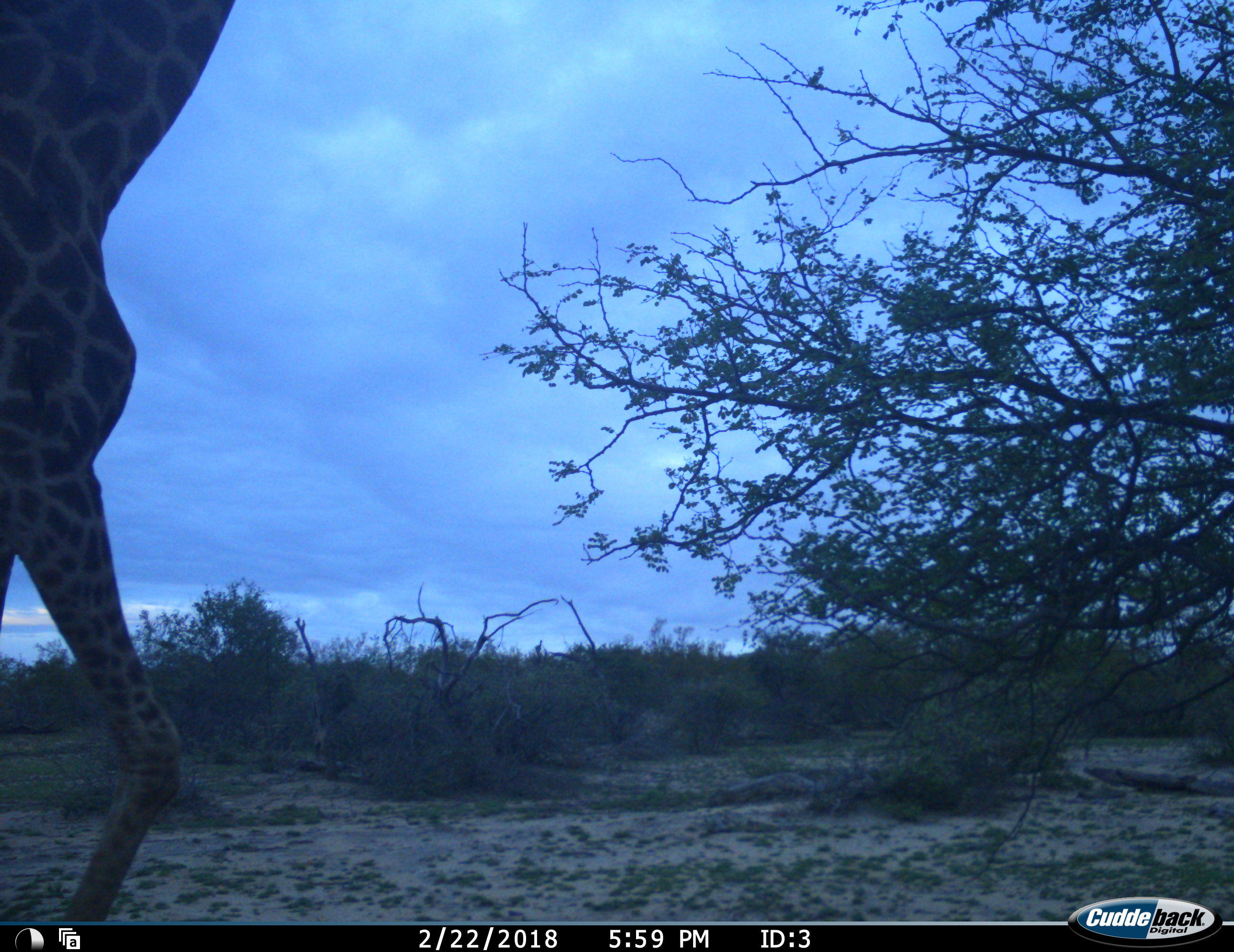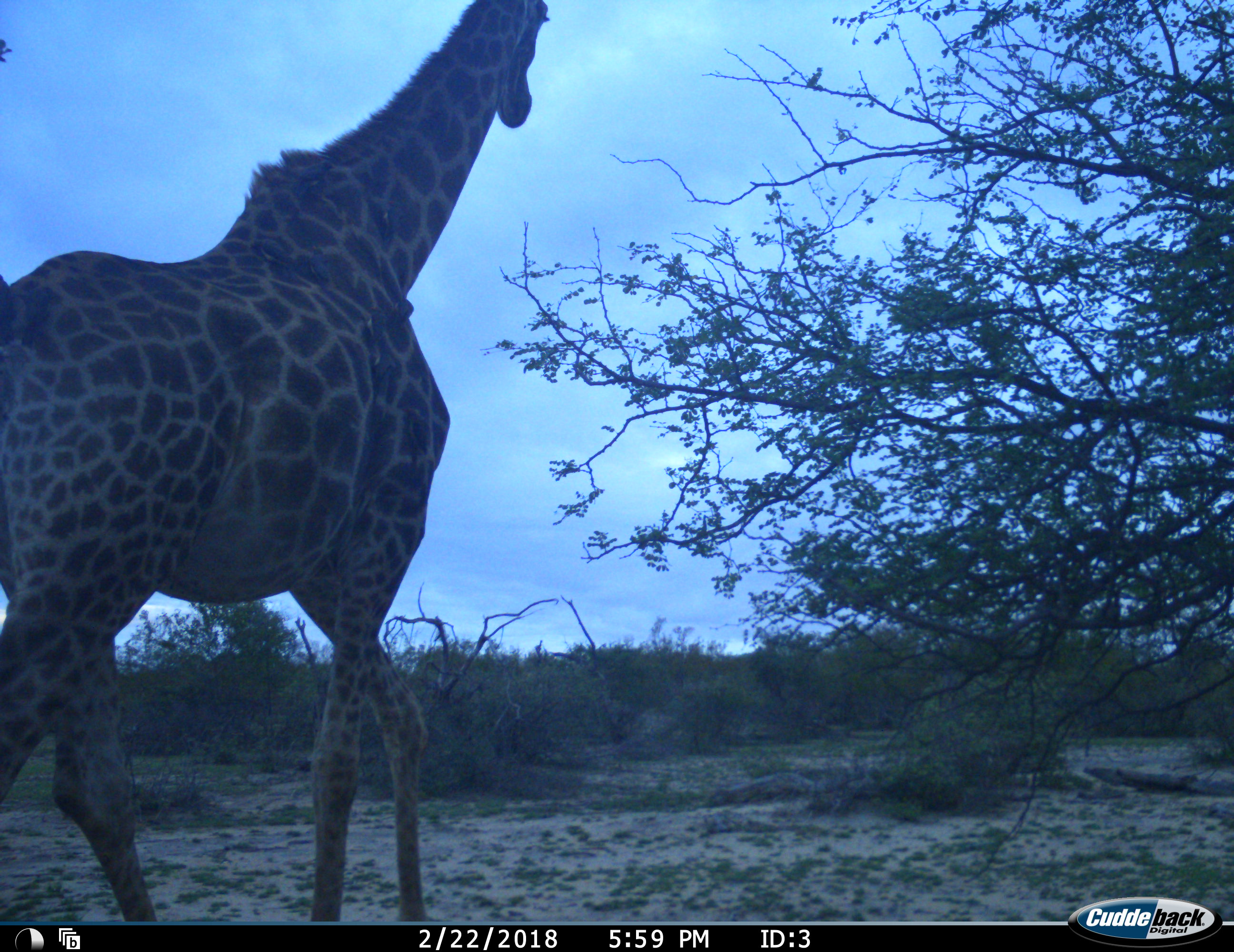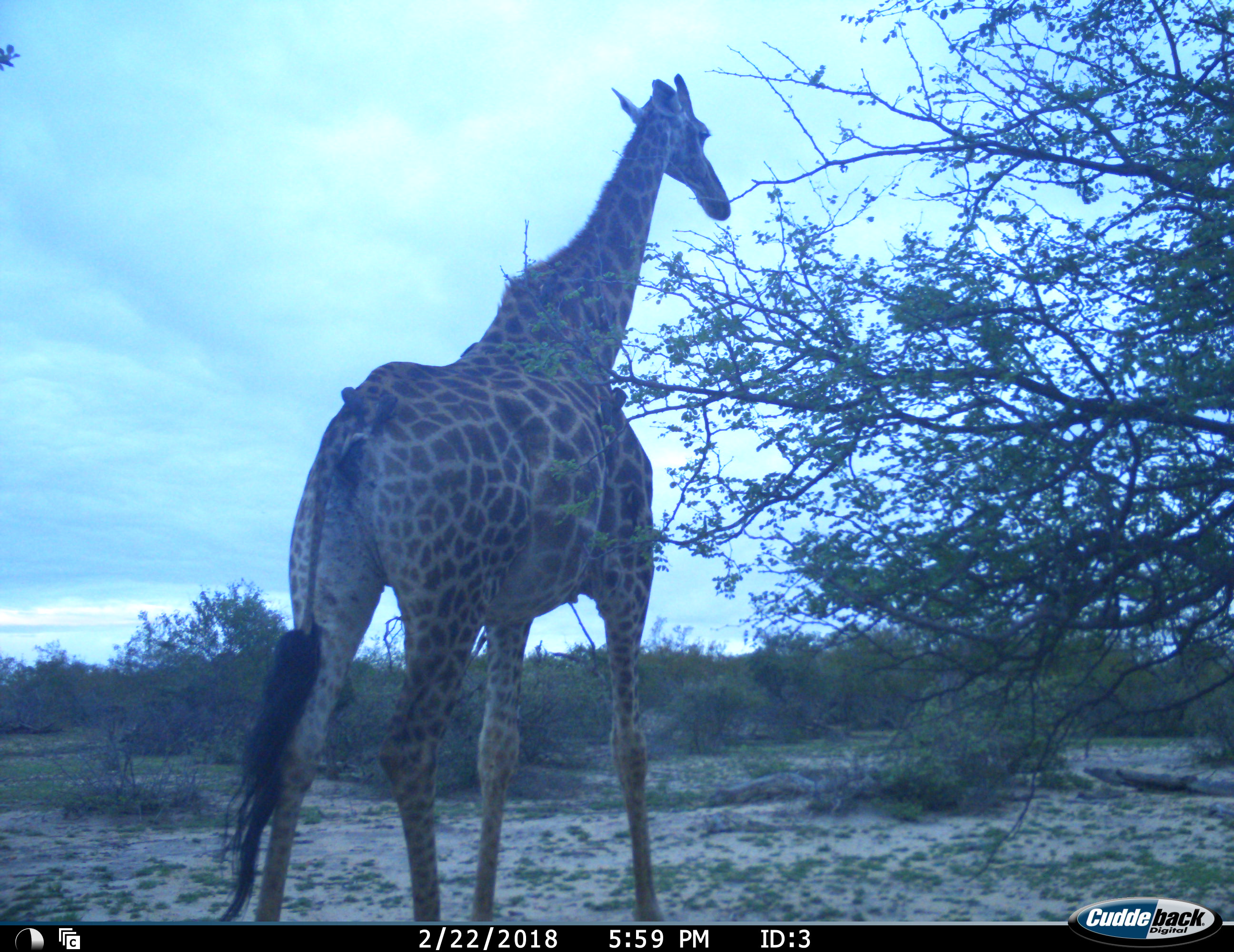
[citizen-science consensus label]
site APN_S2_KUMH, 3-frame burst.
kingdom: Animalia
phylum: Chordata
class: Mammalia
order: Artiodactyla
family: Giraffidae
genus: Giraffa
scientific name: Giraffa camelopardalis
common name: giraffe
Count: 1.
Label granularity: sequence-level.